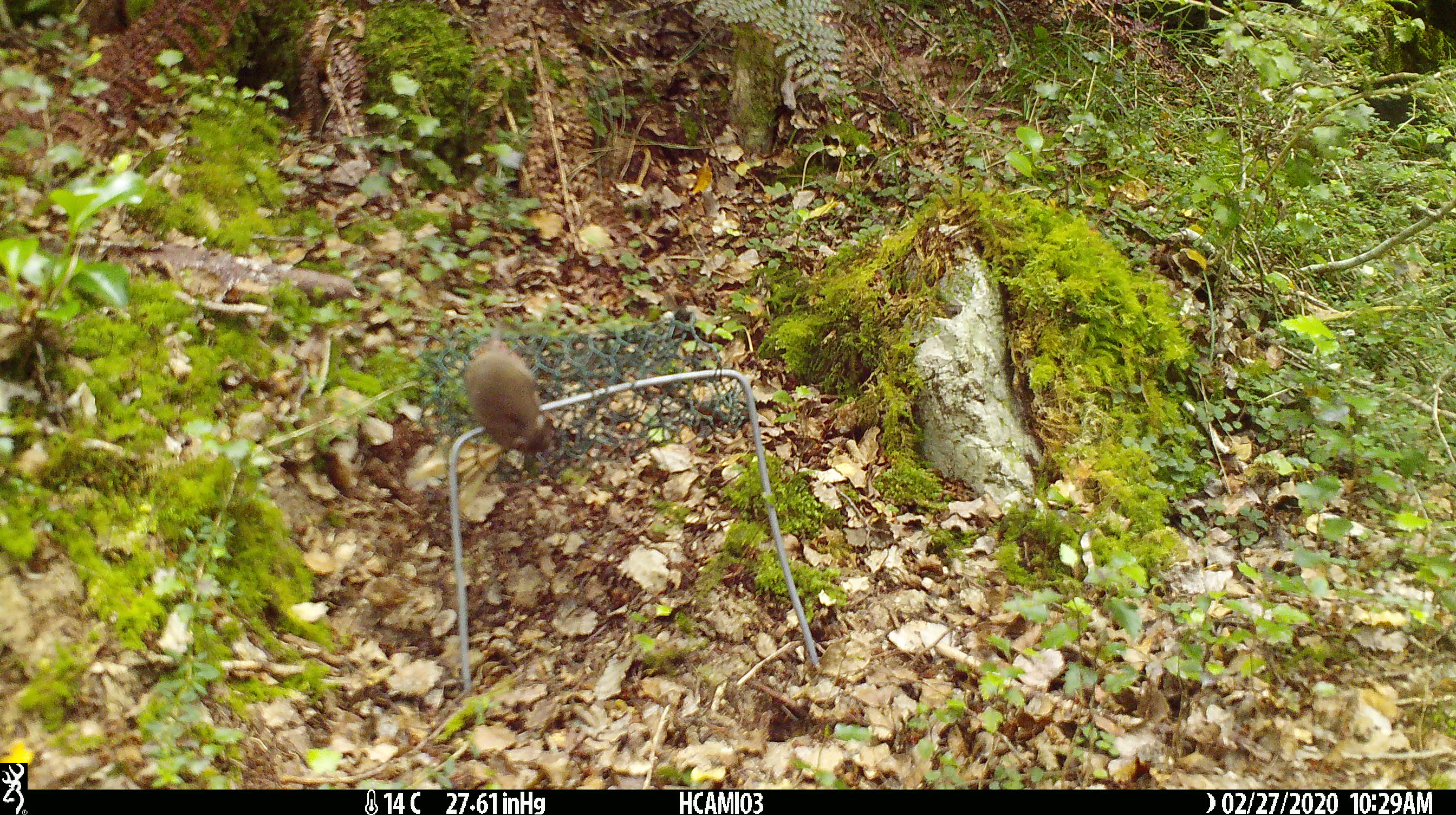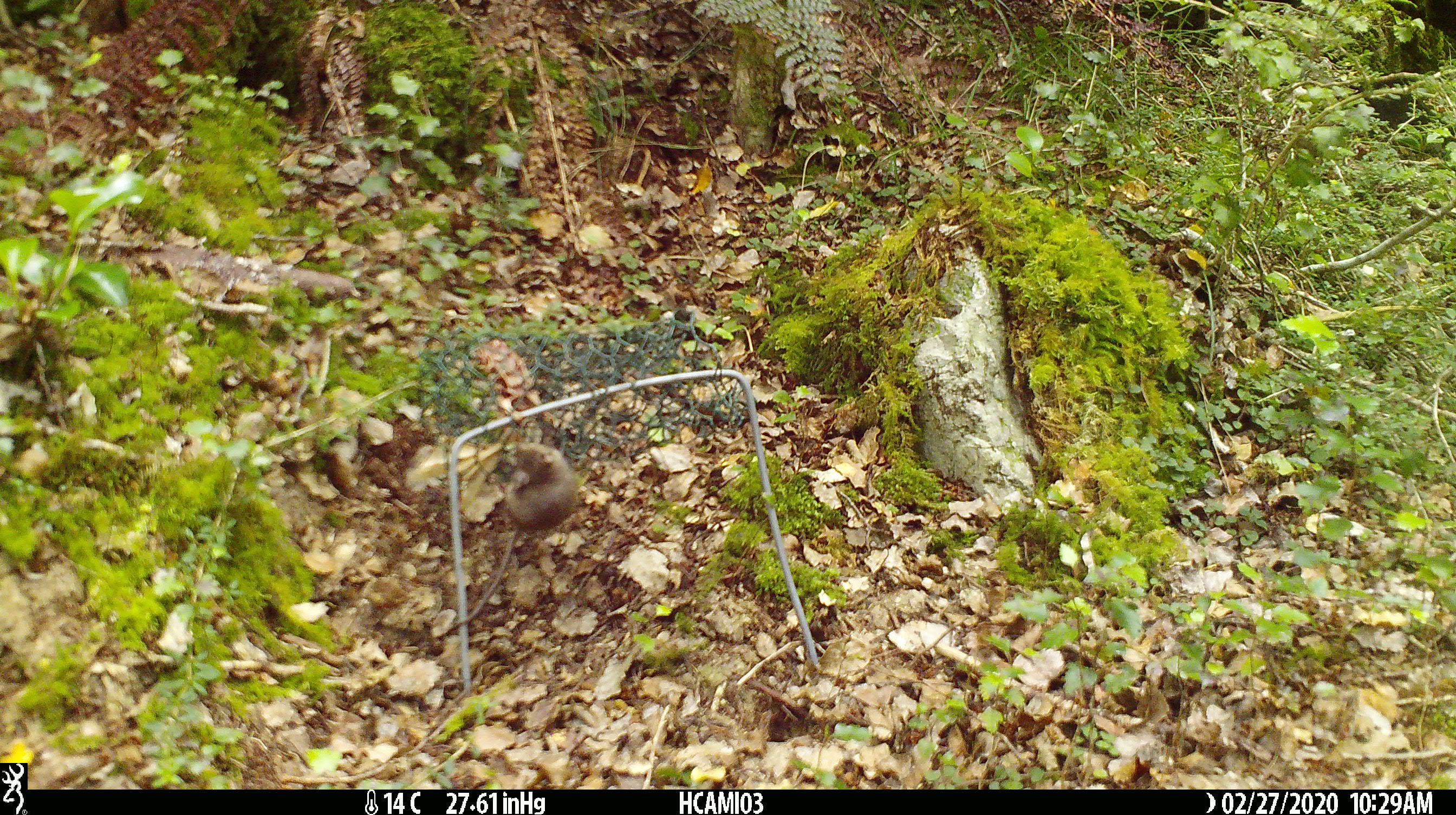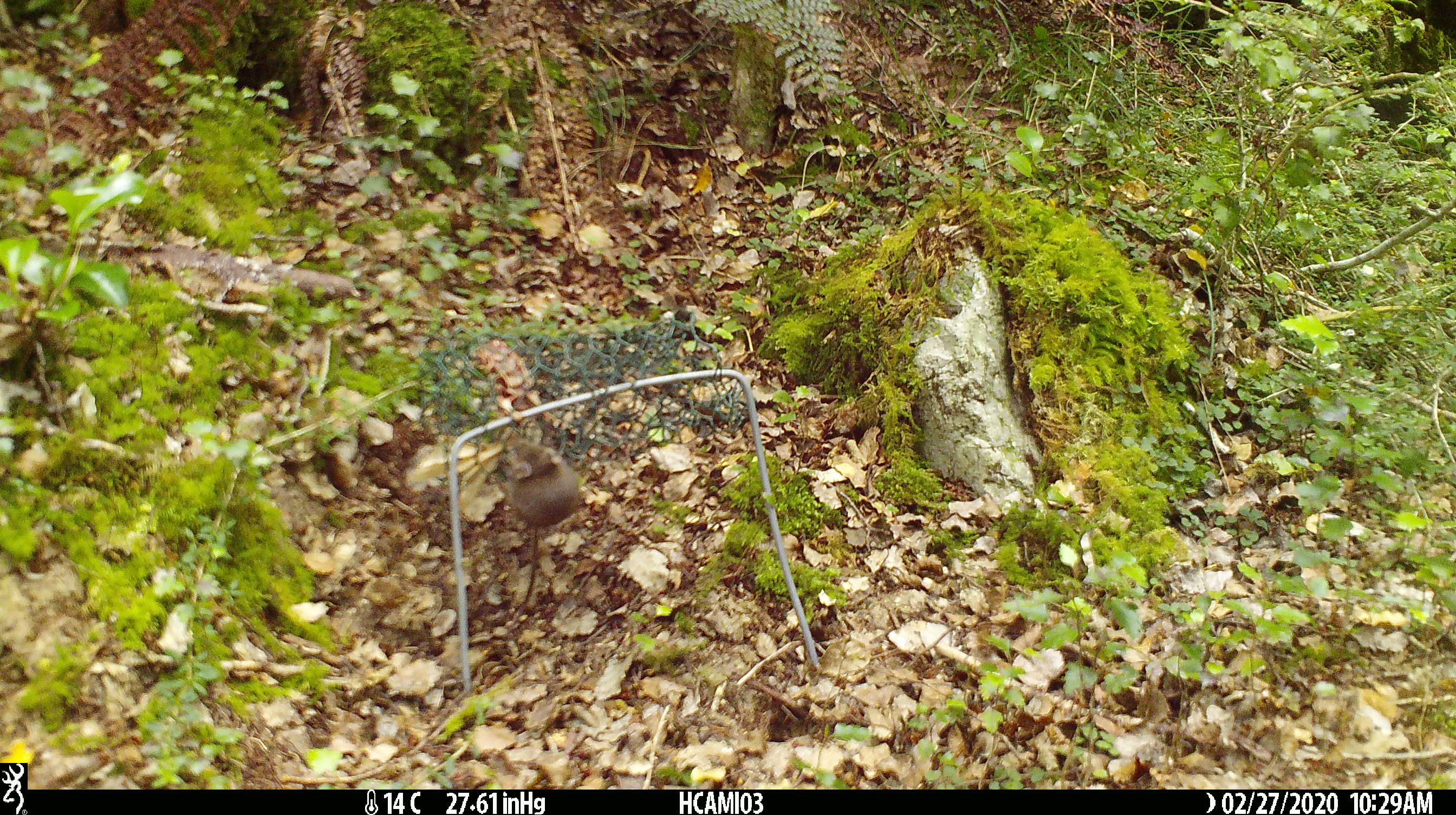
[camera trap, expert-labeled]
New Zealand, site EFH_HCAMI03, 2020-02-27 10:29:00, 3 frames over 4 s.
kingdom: Animalia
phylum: Chordata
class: Mammalia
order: Rodentia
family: Muridae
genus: Mus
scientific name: Mus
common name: mouse